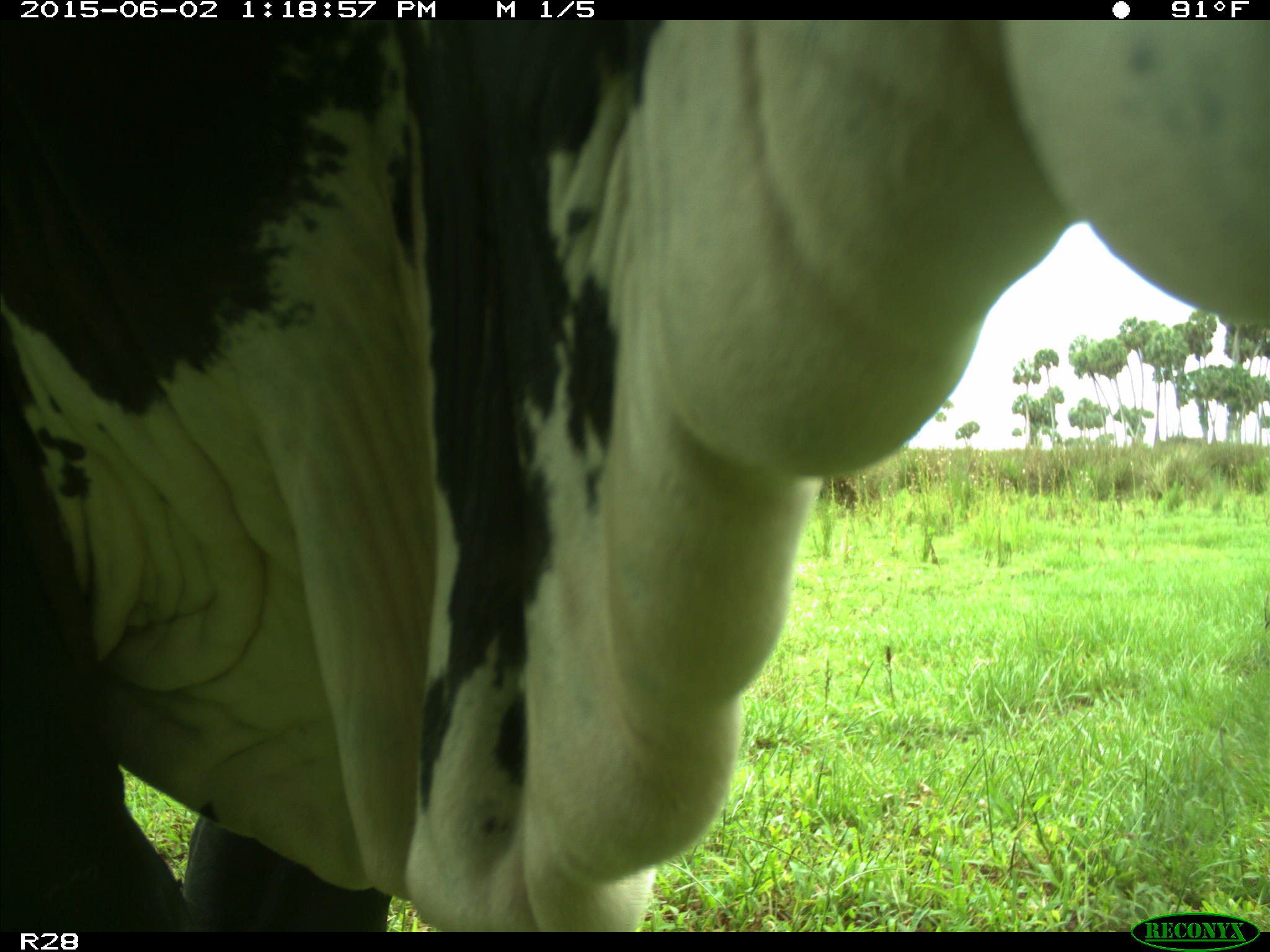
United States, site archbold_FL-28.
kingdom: Animalia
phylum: Chordata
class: Mammalia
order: Artiodactyla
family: Bovidae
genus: Bos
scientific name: Bos taurus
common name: domestic cow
Bos taurus (domestic cow).